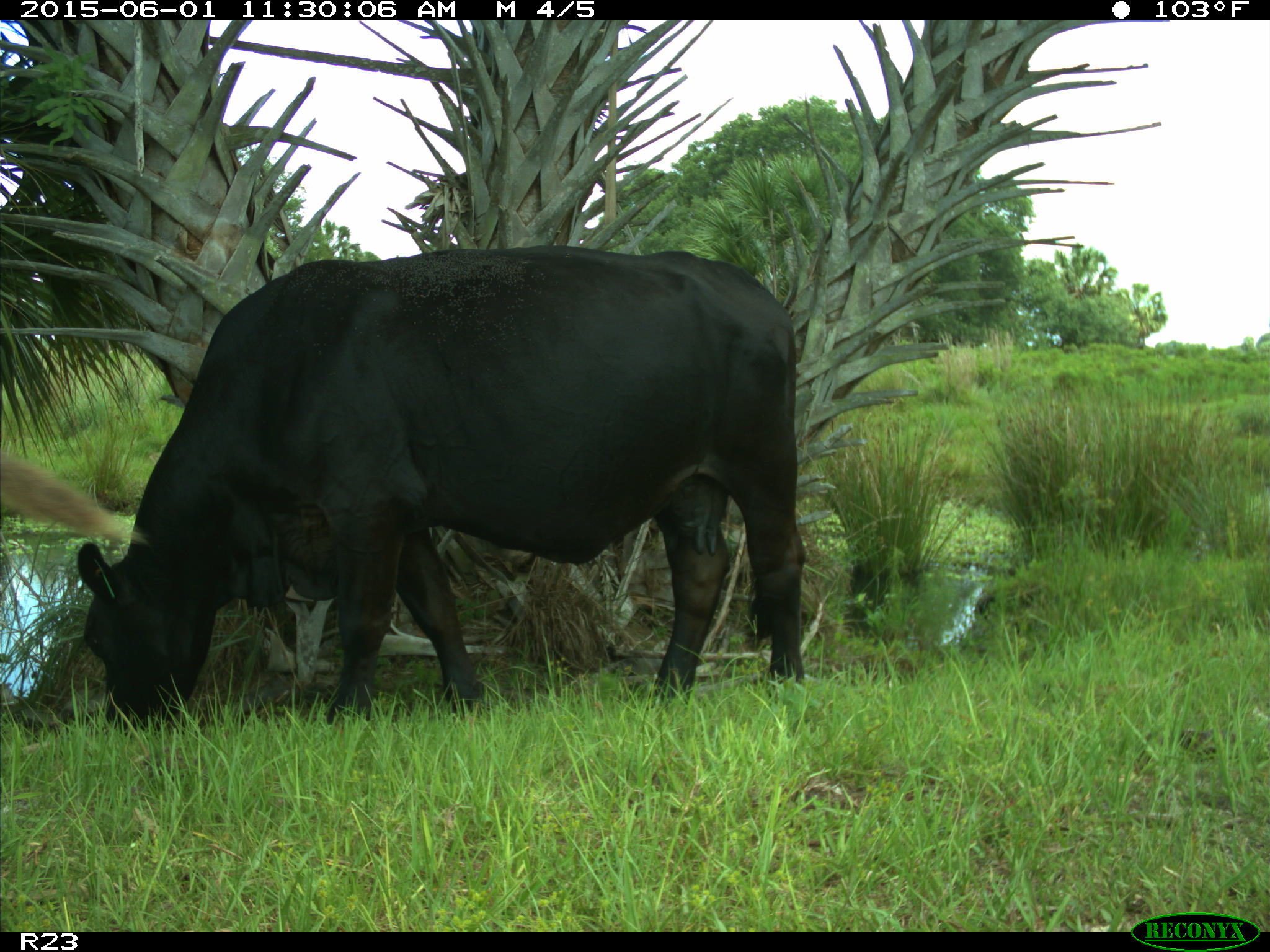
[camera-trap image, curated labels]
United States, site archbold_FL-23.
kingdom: Animalia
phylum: Chordata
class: Mammalia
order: Artiodactyla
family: Bovidae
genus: Bos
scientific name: Bos taurus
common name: domestic cow